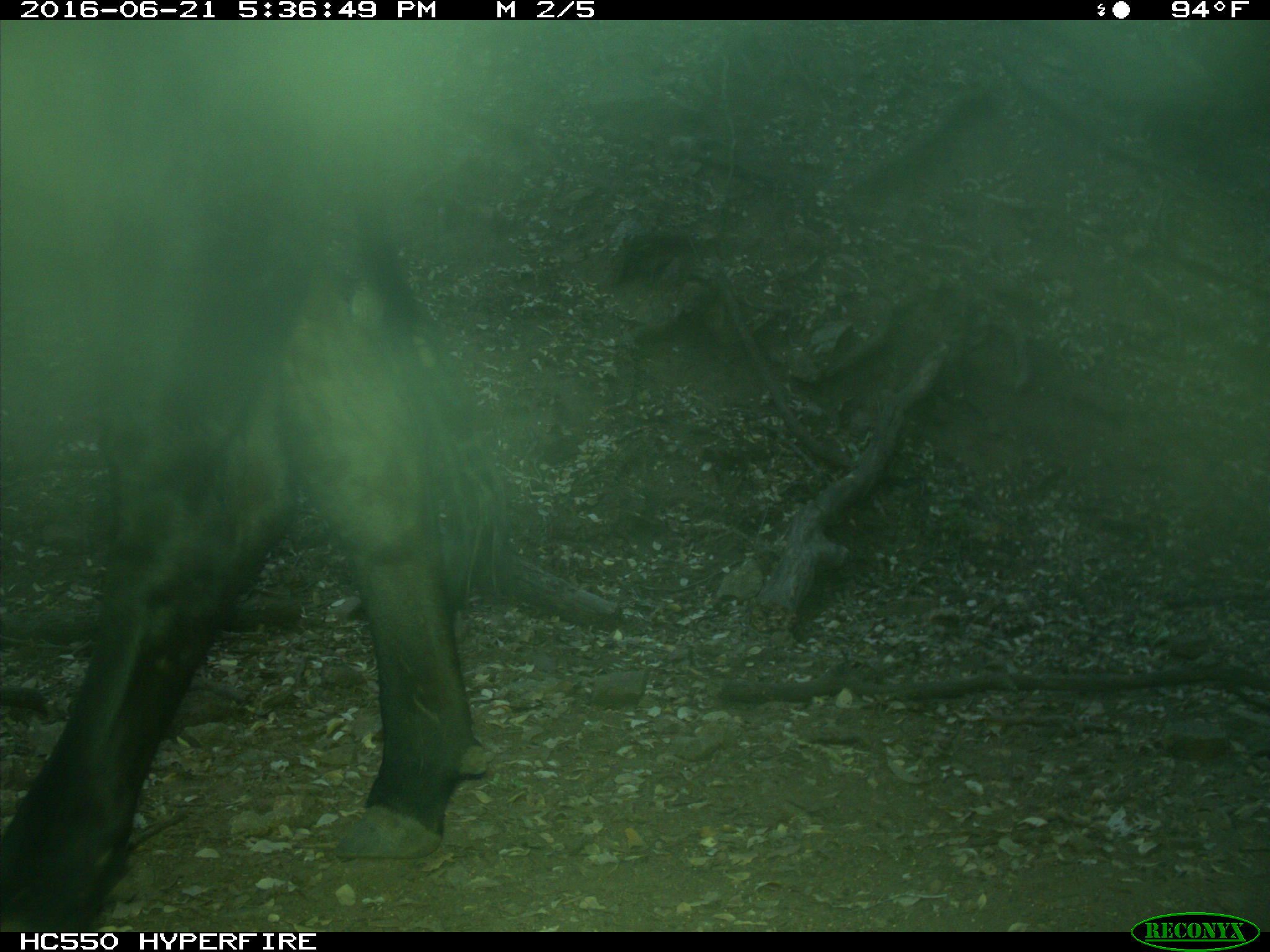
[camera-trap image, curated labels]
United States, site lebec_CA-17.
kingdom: Animalia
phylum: Chordata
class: Mammalia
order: Artiodactyla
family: Bovidae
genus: Bos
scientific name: Bos taurus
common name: domestic cow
Bos taurus (domestic cow).